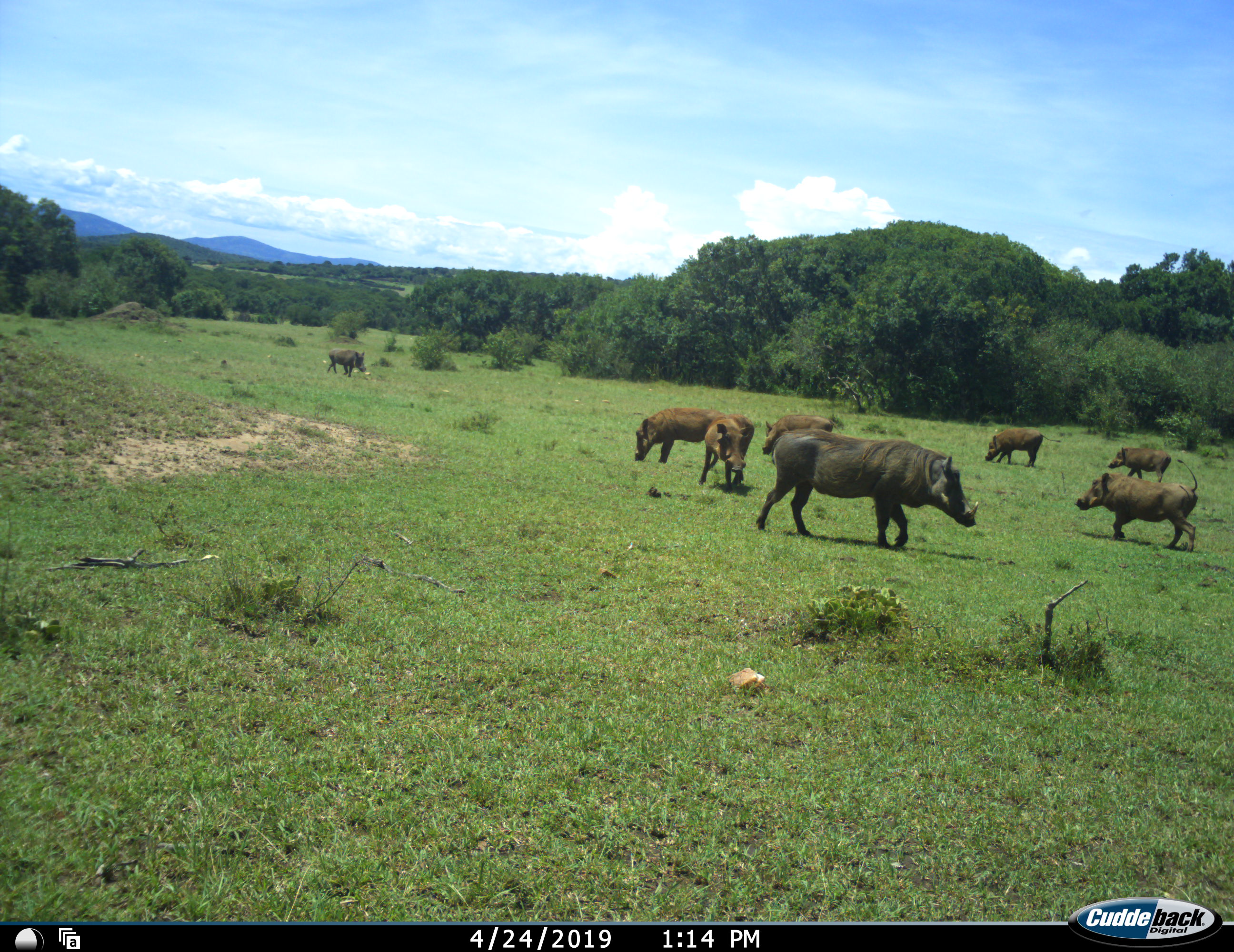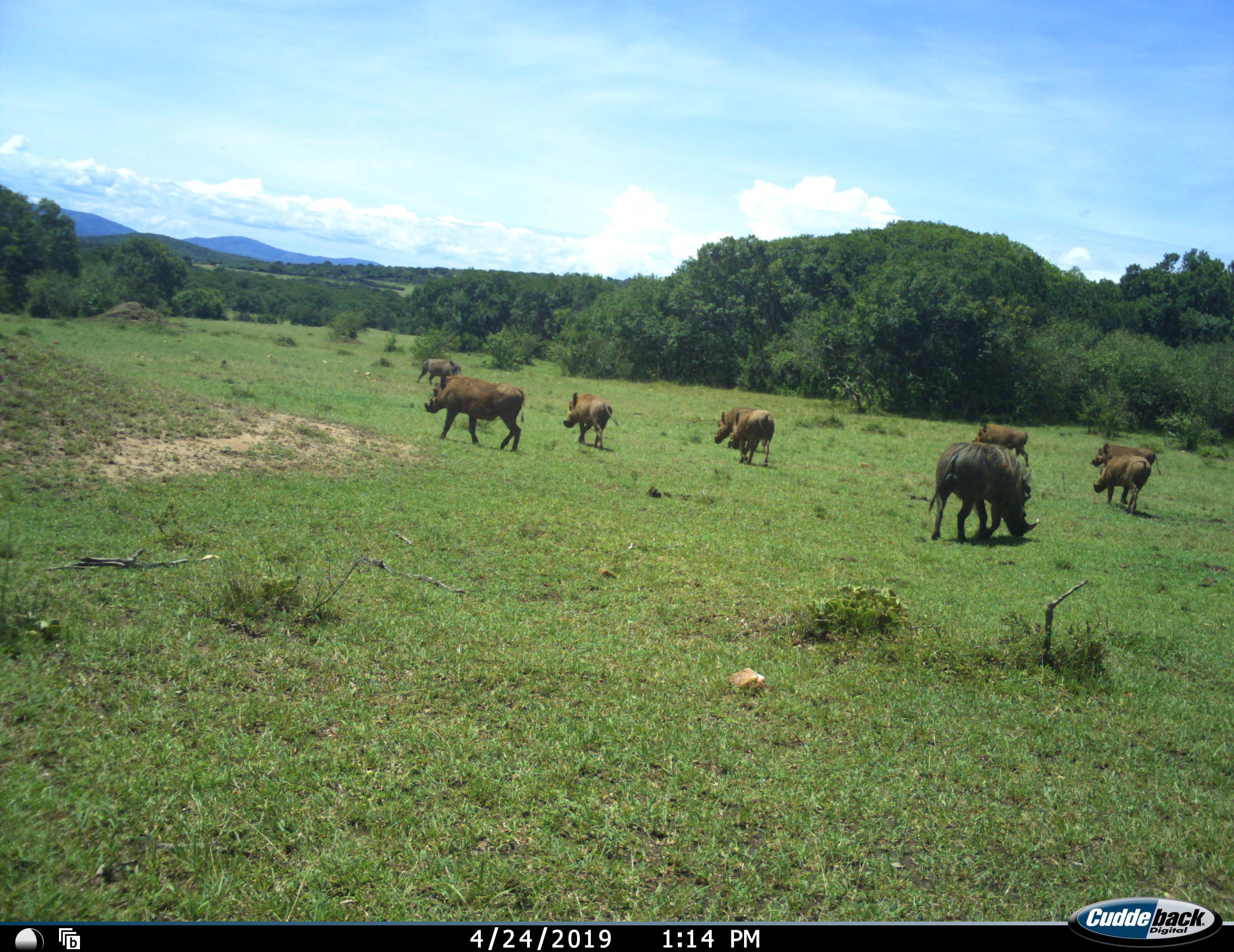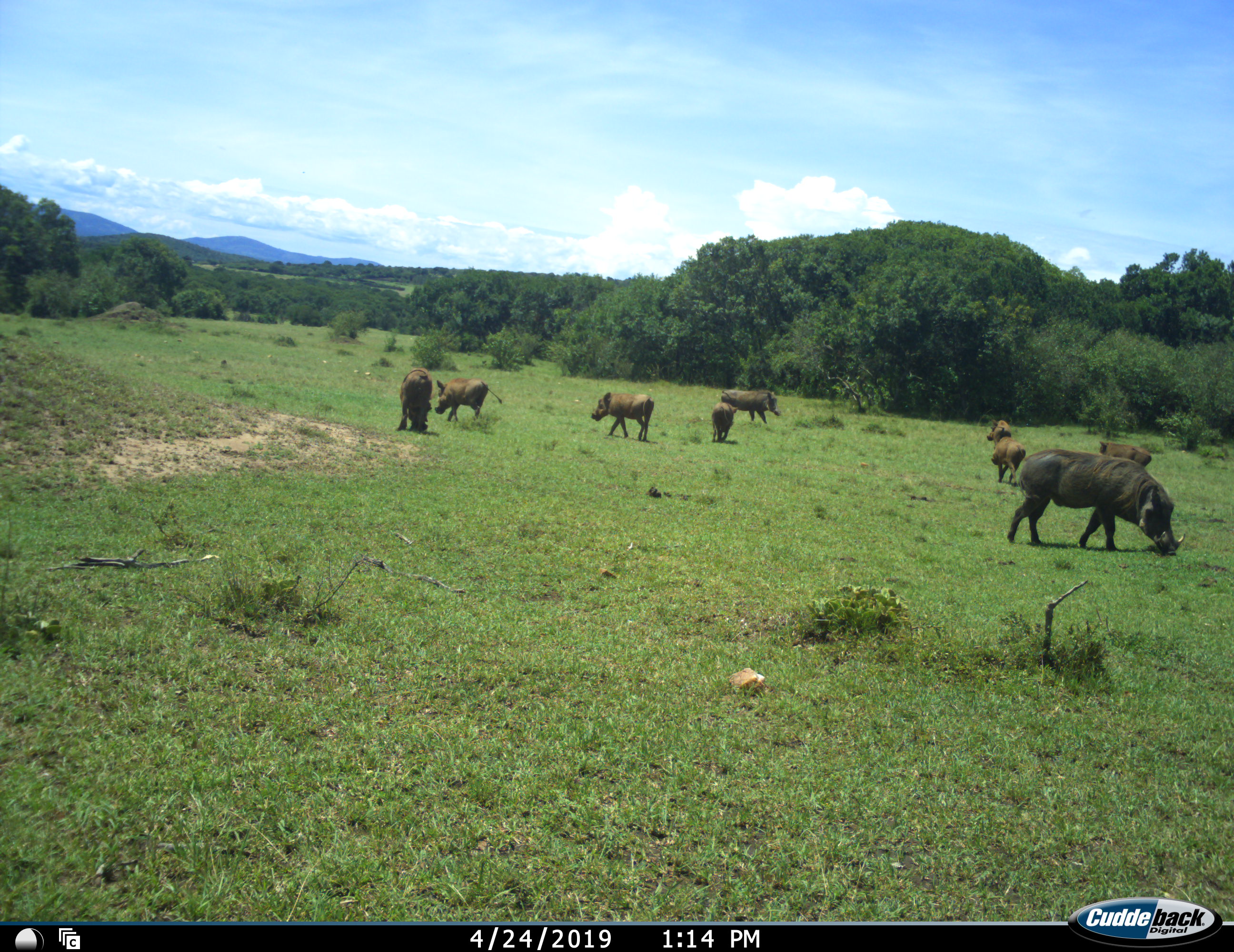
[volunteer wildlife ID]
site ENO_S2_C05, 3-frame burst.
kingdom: Animalia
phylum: Chordata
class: Mammalia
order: Artiodactyla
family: Suidae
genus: Phacochoerus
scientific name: Phacochoerus africanus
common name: warthog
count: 9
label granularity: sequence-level